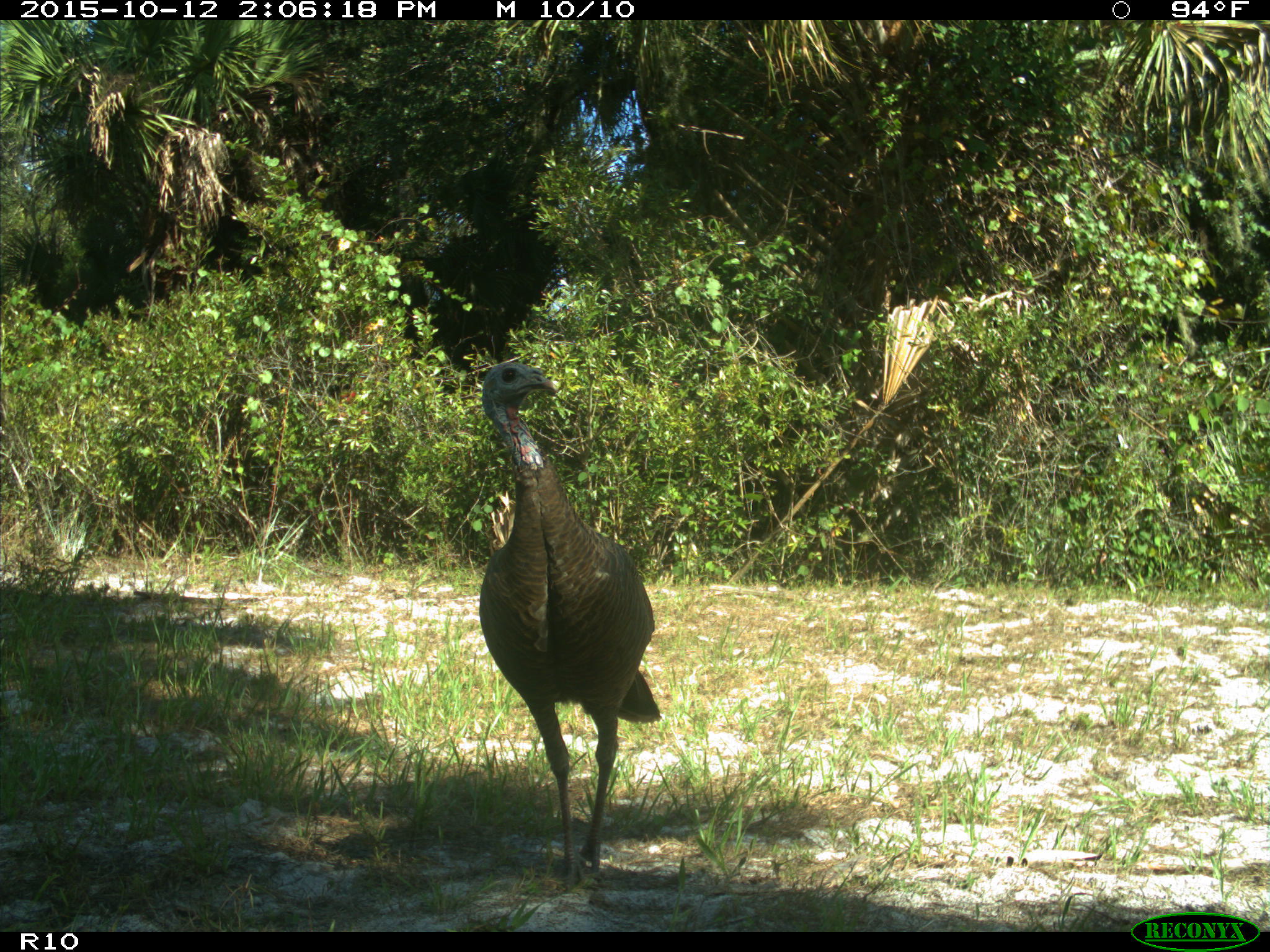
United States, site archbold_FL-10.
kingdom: Animalia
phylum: Chordata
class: Aves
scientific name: Aves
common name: birds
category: unidentified bird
Unidentified bird (birds) (Aves).